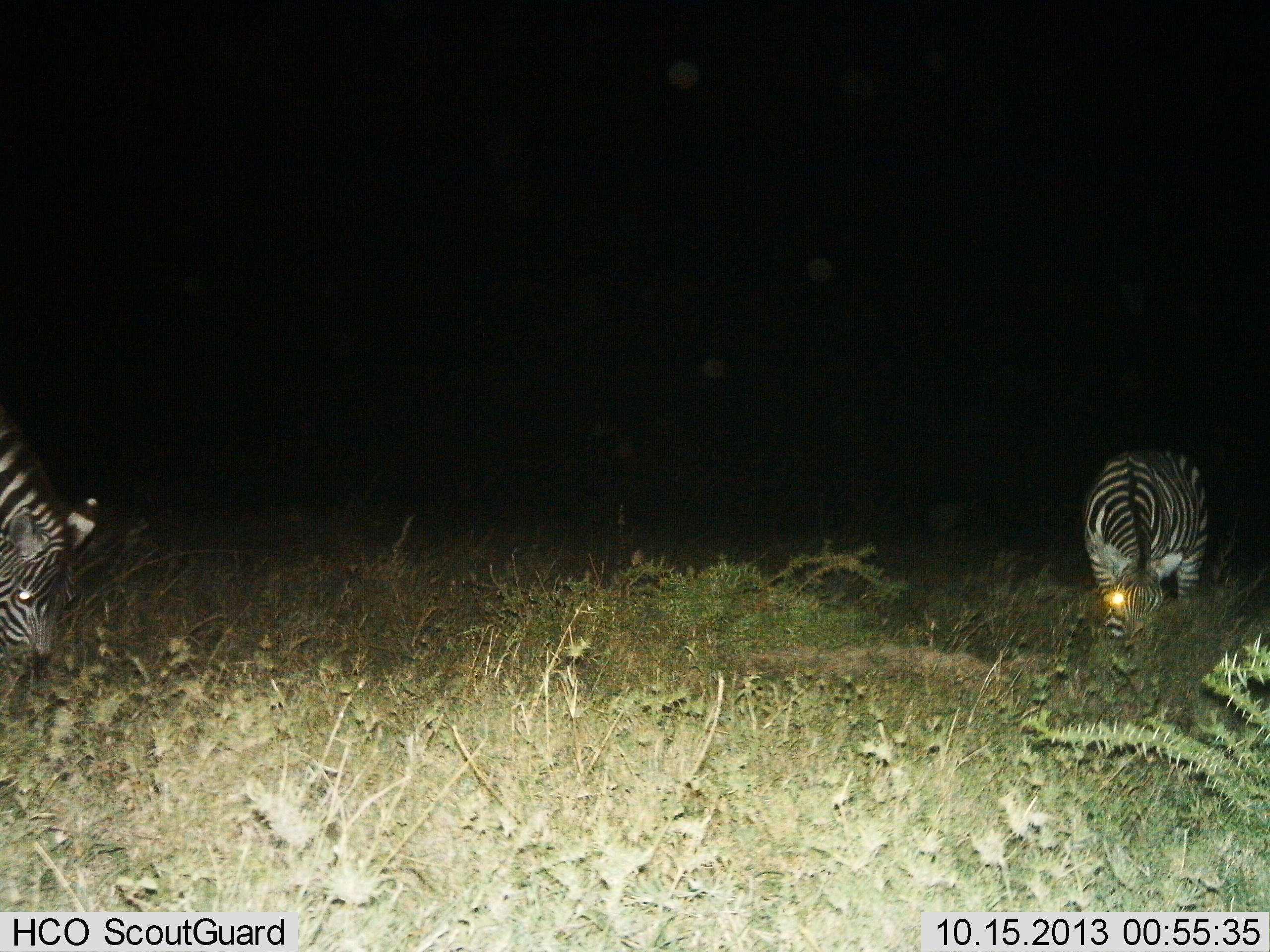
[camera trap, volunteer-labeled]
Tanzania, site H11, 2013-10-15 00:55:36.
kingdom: Animalia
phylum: Chordata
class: Mammalia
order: Perissodactyla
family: Equidae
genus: Equus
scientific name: Equus quagga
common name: plains zebra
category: zebra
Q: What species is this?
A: Zebra (plains zebra) (Equus quagga).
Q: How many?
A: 2.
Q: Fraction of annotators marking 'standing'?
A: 32%.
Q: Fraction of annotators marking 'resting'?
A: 5%.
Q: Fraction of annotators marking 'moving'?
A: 0%.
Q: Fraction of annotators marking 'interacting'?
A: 0%.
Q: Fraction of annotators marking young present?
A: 5%.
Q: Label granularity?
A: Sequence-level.